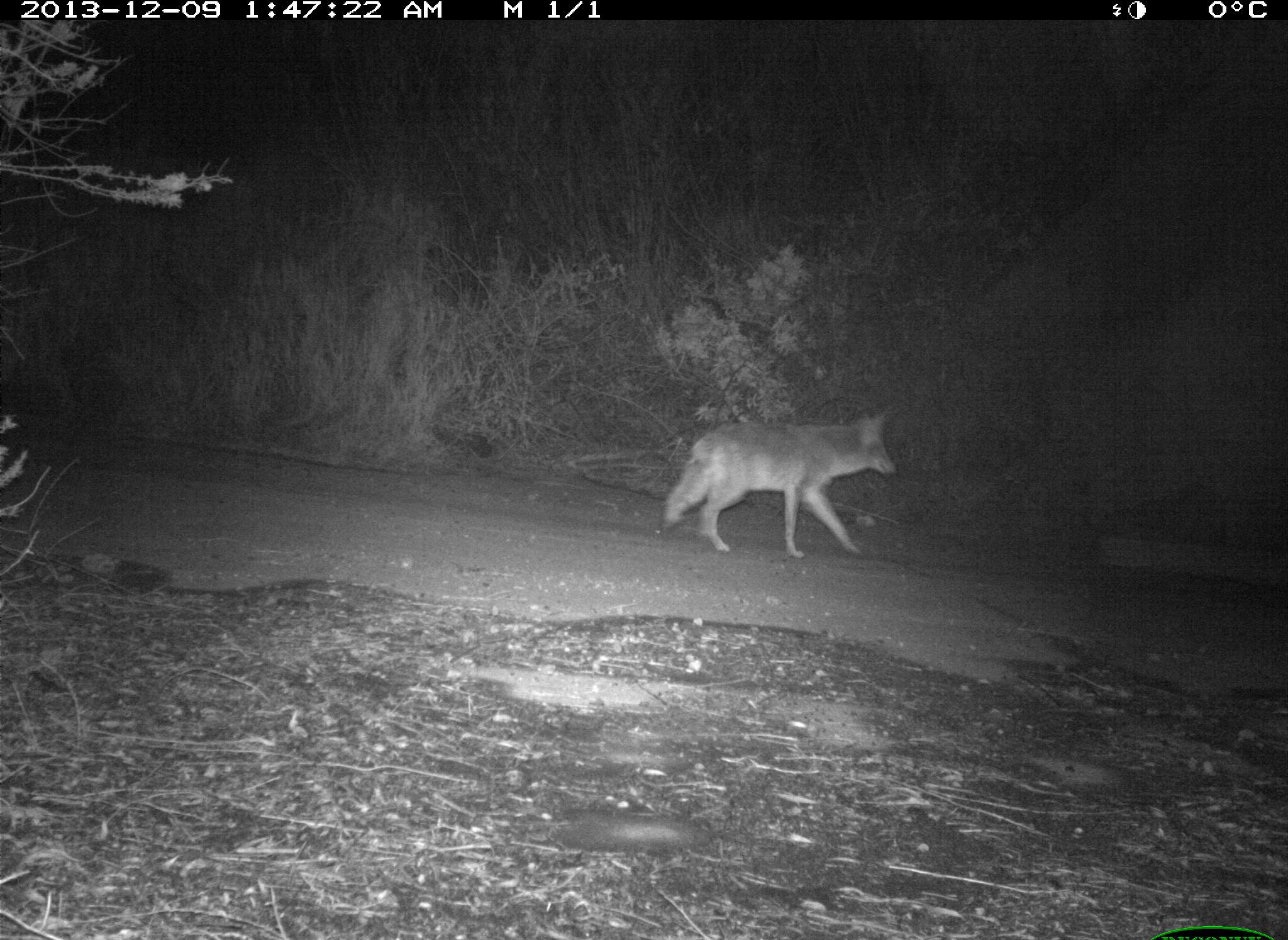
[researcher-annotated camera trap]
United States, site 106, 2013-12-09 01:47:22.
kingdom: Animalia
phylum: Chordata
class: Mammalia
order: Carnivora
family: Canidae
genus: Canis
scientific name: Canis latrans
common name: coyote